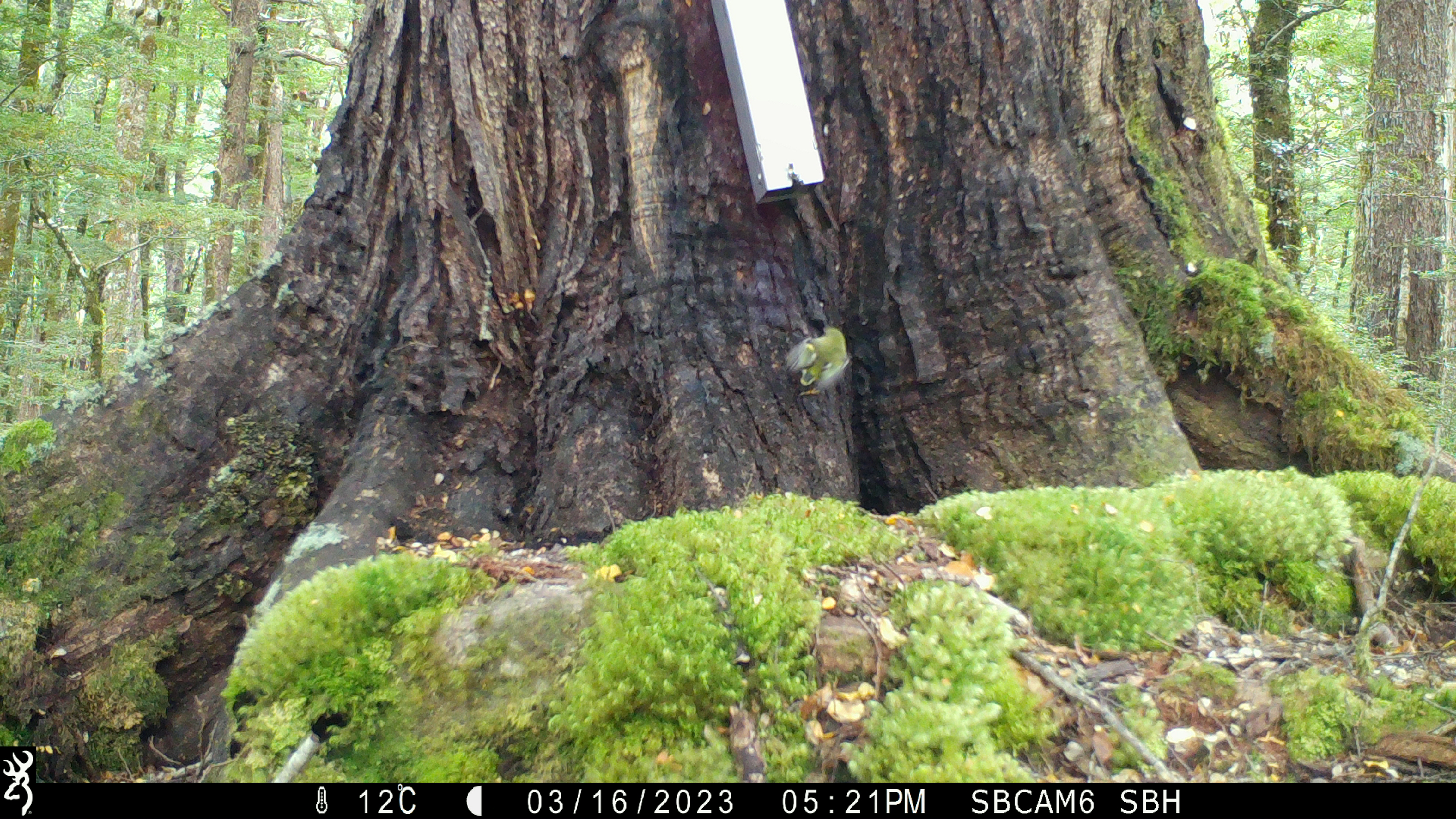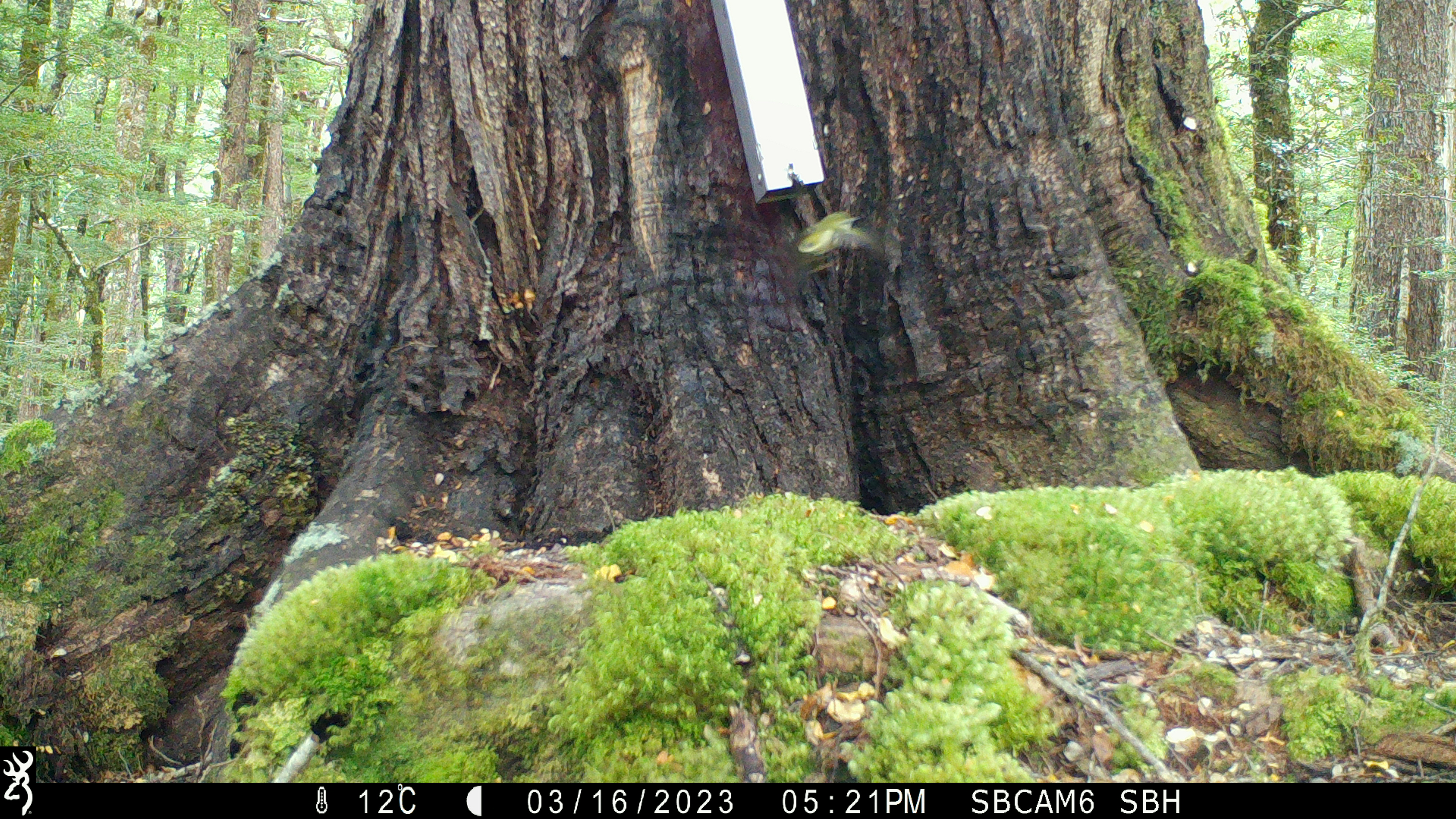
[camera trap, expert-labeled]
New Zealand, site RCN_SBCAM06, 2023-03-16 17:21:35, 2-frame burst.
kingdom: Animalia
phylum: Chordata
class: Aves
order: Passeriformes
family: Acanthisittidae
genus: Acanthisitta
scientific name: Acanthisitta chloris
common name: rifleman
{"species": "rifleman (Acanthisitta chloris)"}